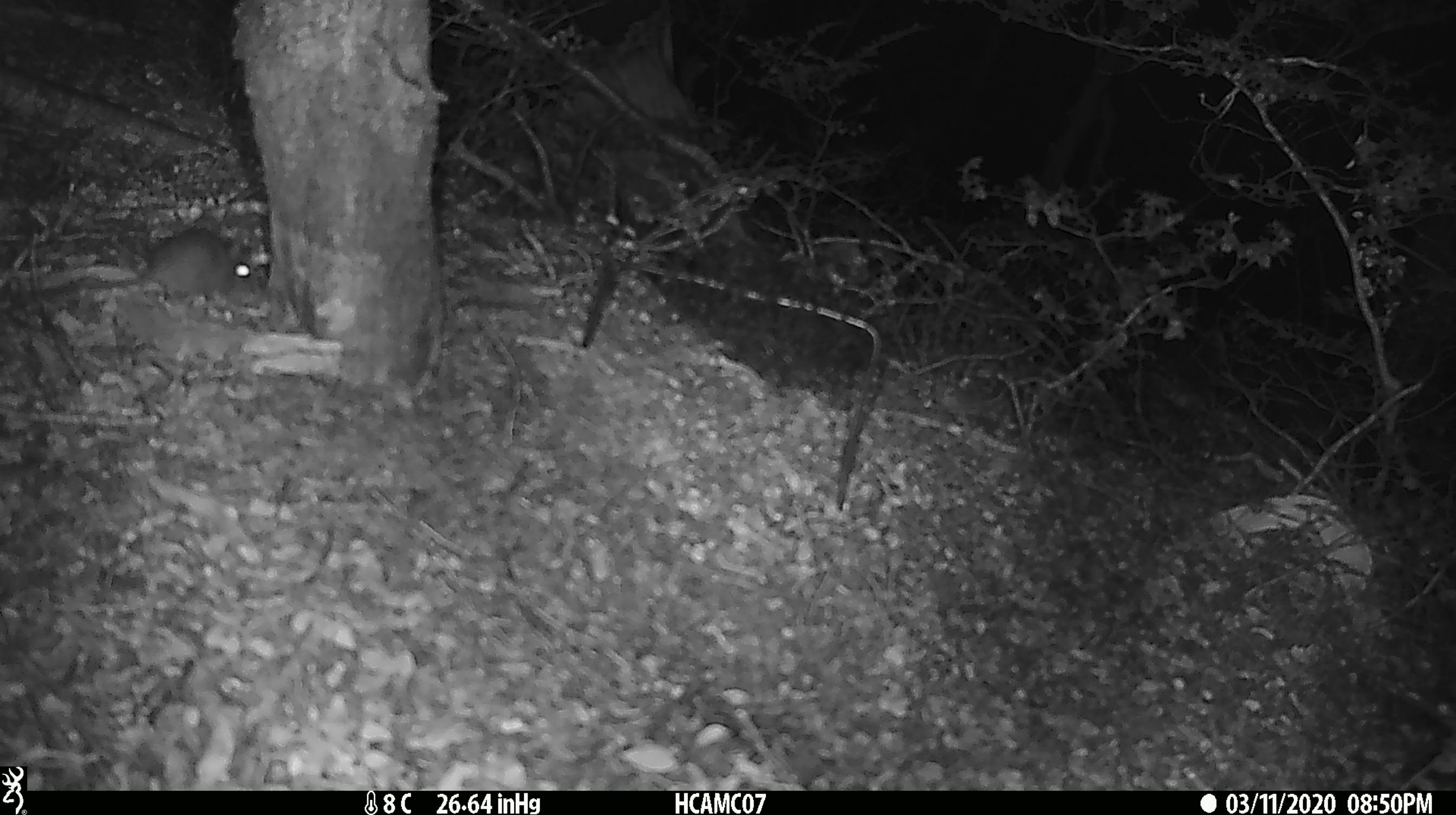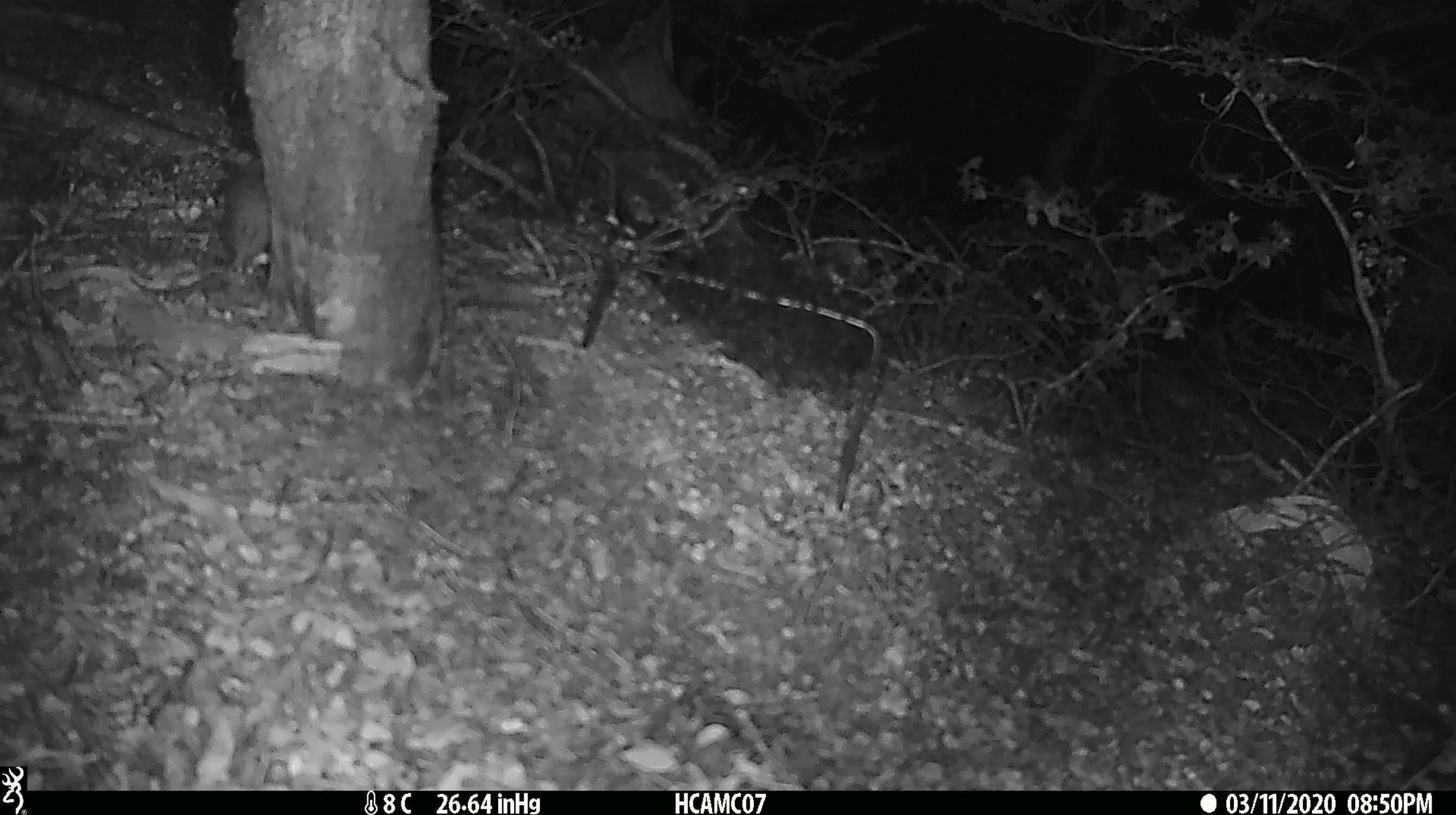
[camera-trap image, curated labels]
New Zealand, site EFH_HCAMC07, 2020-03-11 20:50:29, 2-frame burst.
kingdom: Animalia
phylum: Chordata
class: Mammalia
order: Rodentia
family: Muridae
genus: Mus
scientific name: Mus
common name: mouse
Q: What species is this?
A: Mouse (Mus).